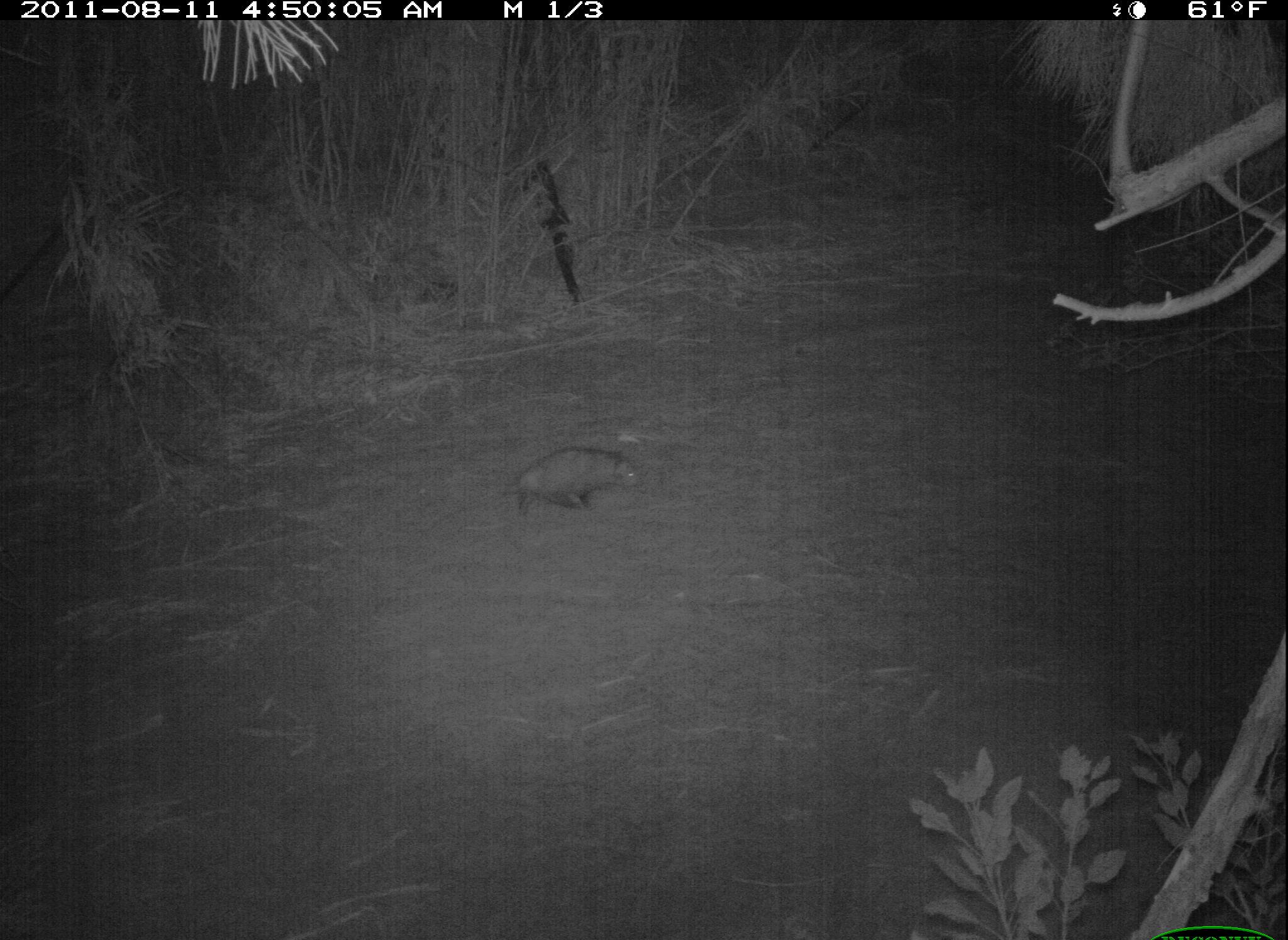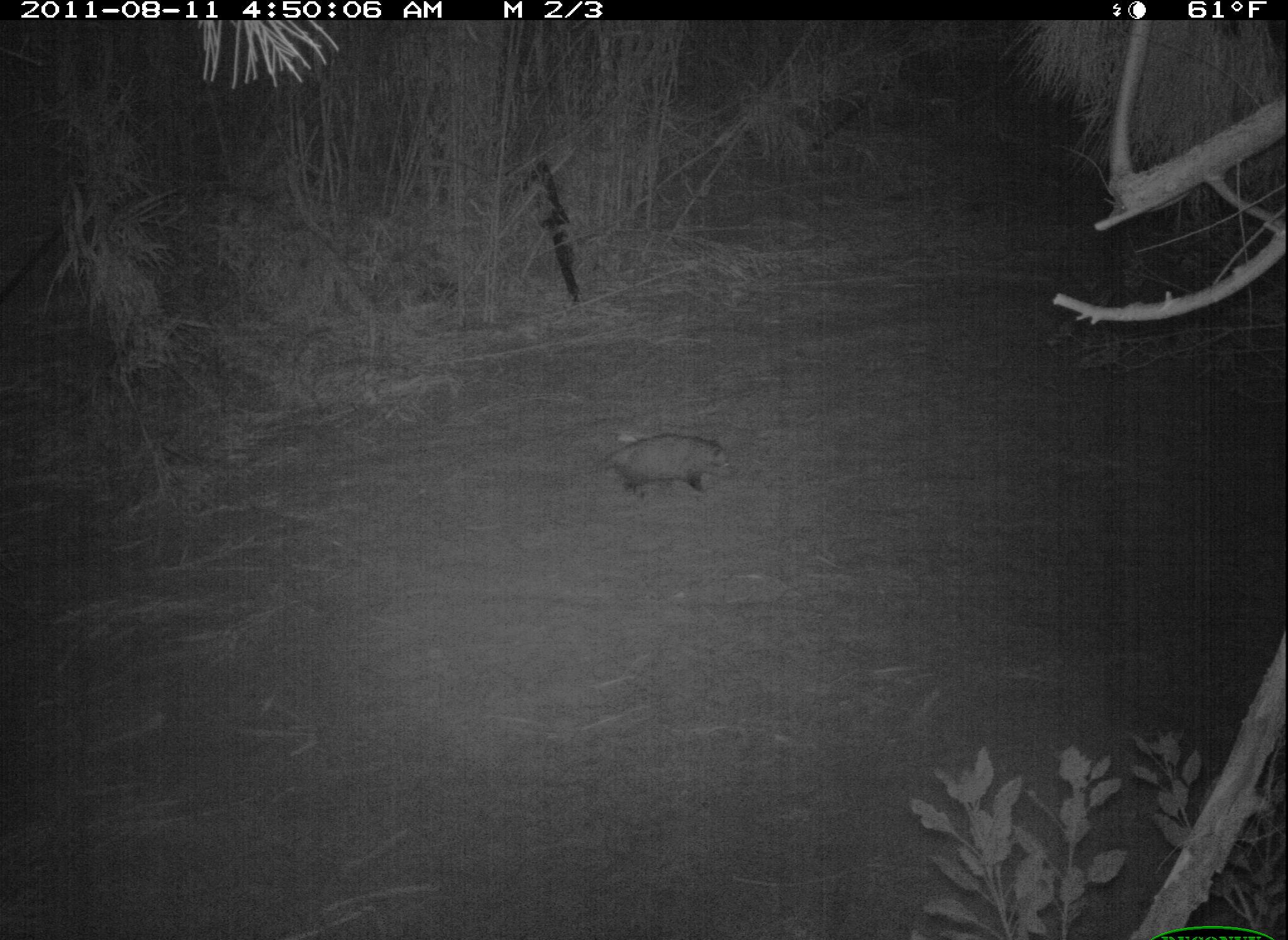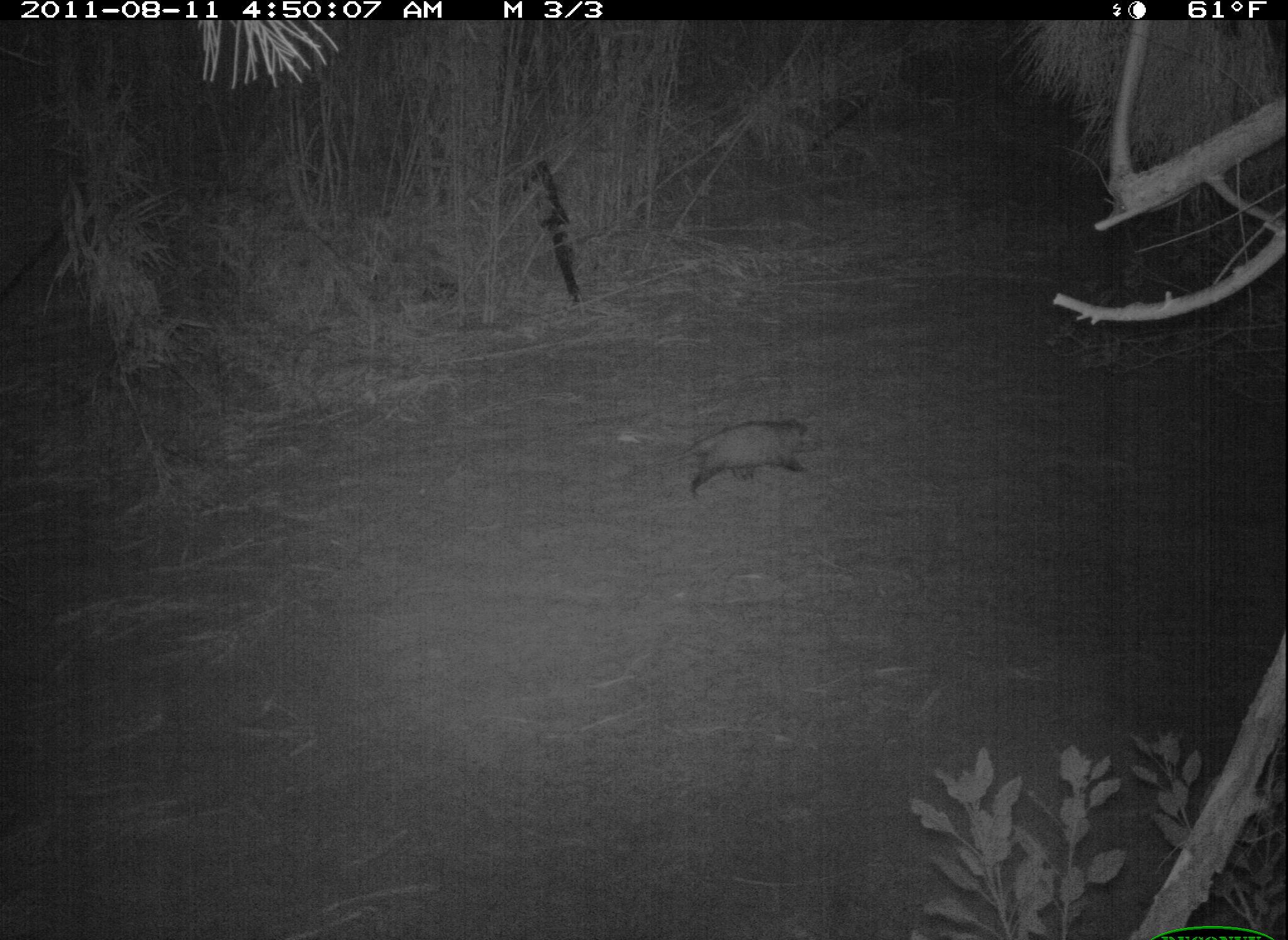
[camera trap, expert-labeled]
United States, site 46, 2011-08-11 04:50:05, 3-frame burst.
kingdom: Animalia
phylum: Chordata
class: Mammalia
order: Didelphimorphia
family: Didelphidae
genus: Didelphis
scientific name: Didelphis virginiana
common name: virginia opossum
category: opossum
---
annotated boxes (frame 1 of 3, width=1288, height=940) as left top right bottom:
opossum: 486 425 655 536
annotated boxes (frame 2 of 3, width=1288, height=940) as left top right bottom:
opossum: 580 417 758 520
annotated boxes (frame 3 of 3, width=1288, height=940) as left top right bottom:
opossum: 670 414 848 509